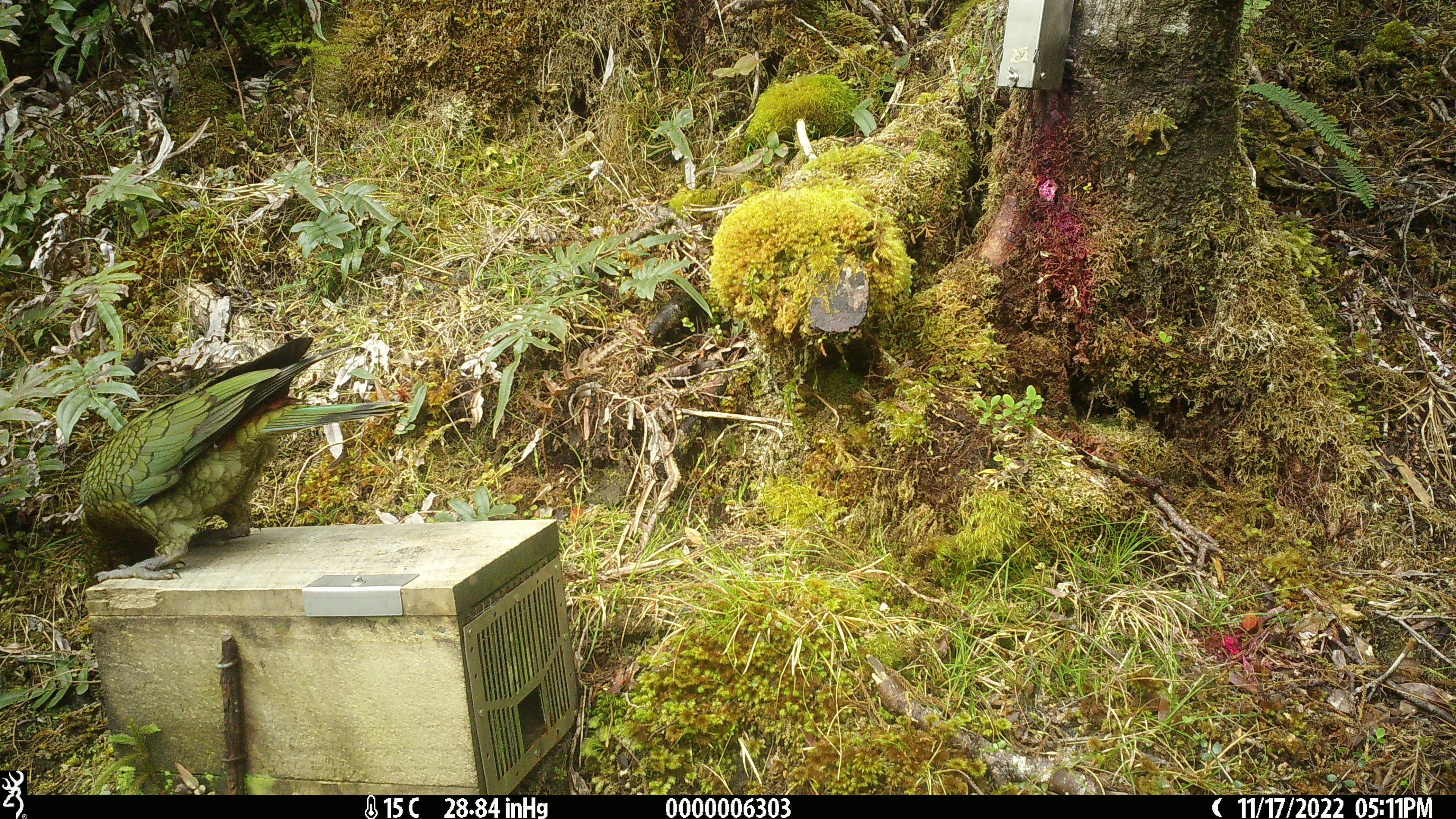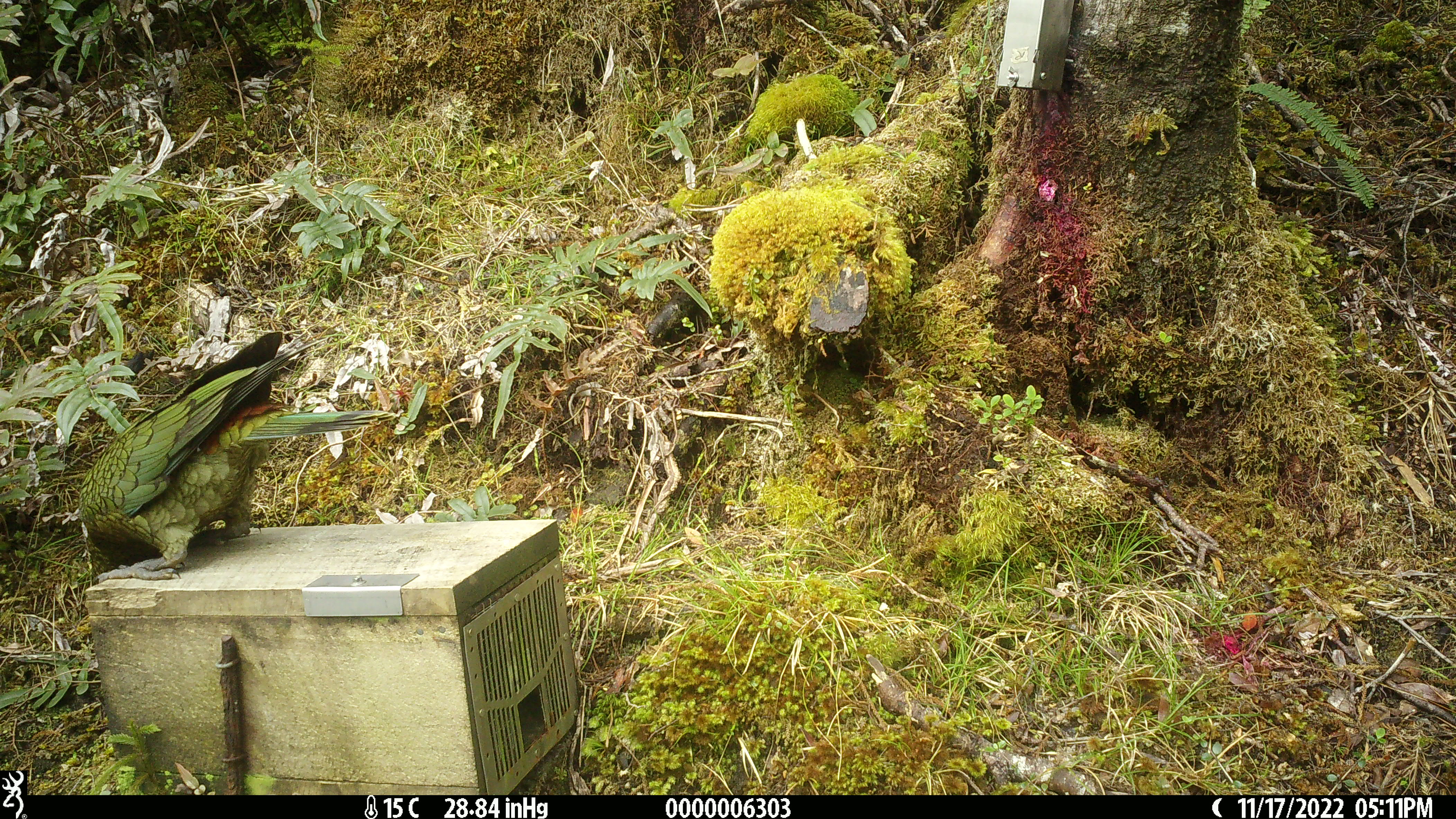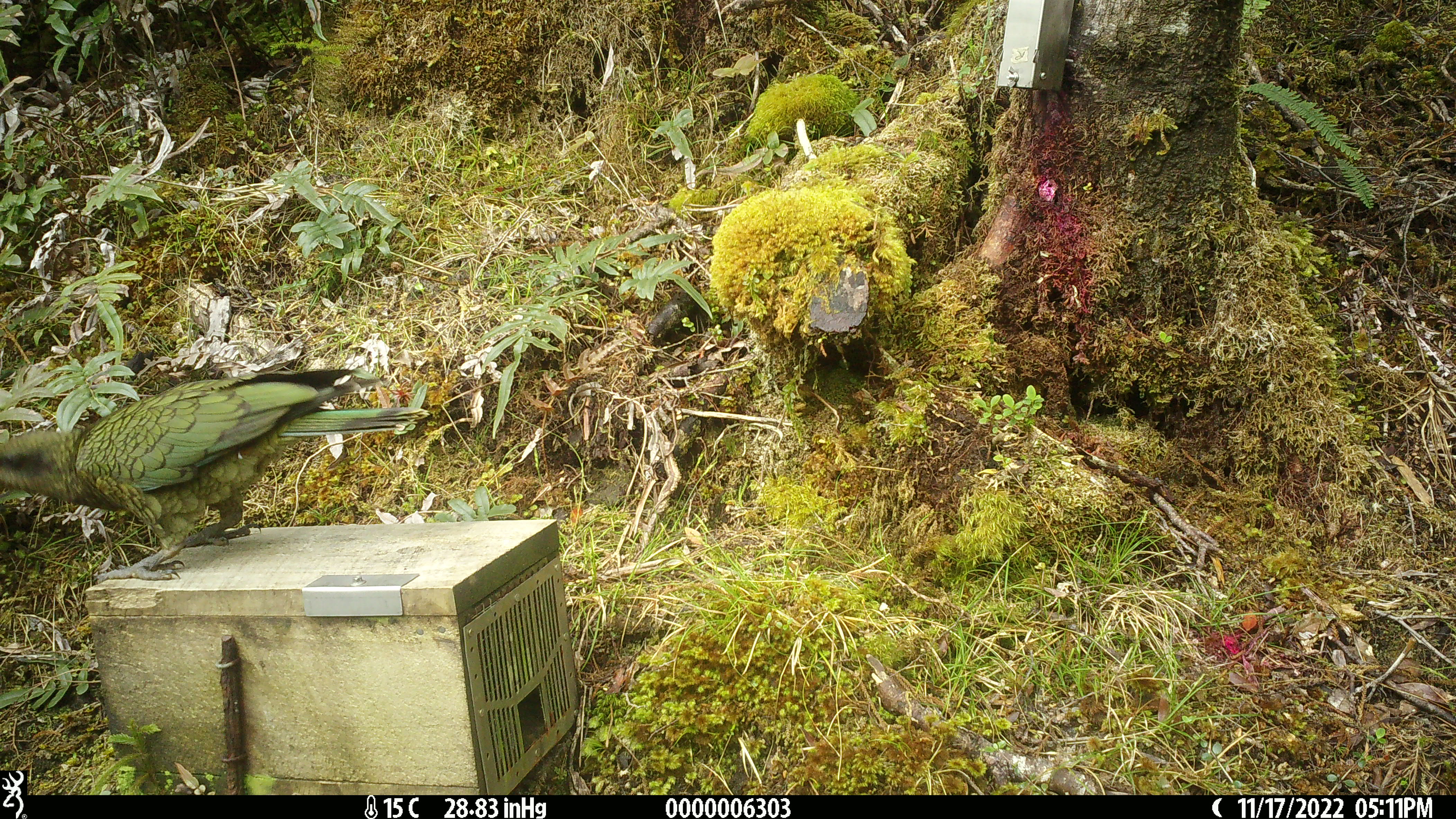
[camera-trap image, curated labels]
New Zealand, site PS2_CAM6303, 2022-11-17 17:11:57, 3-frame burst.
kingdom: Animalia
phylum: Chordata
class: Aves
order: Psittaciformes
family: Strigopidae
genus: Nestor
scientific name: Nestor notabilis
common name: kea